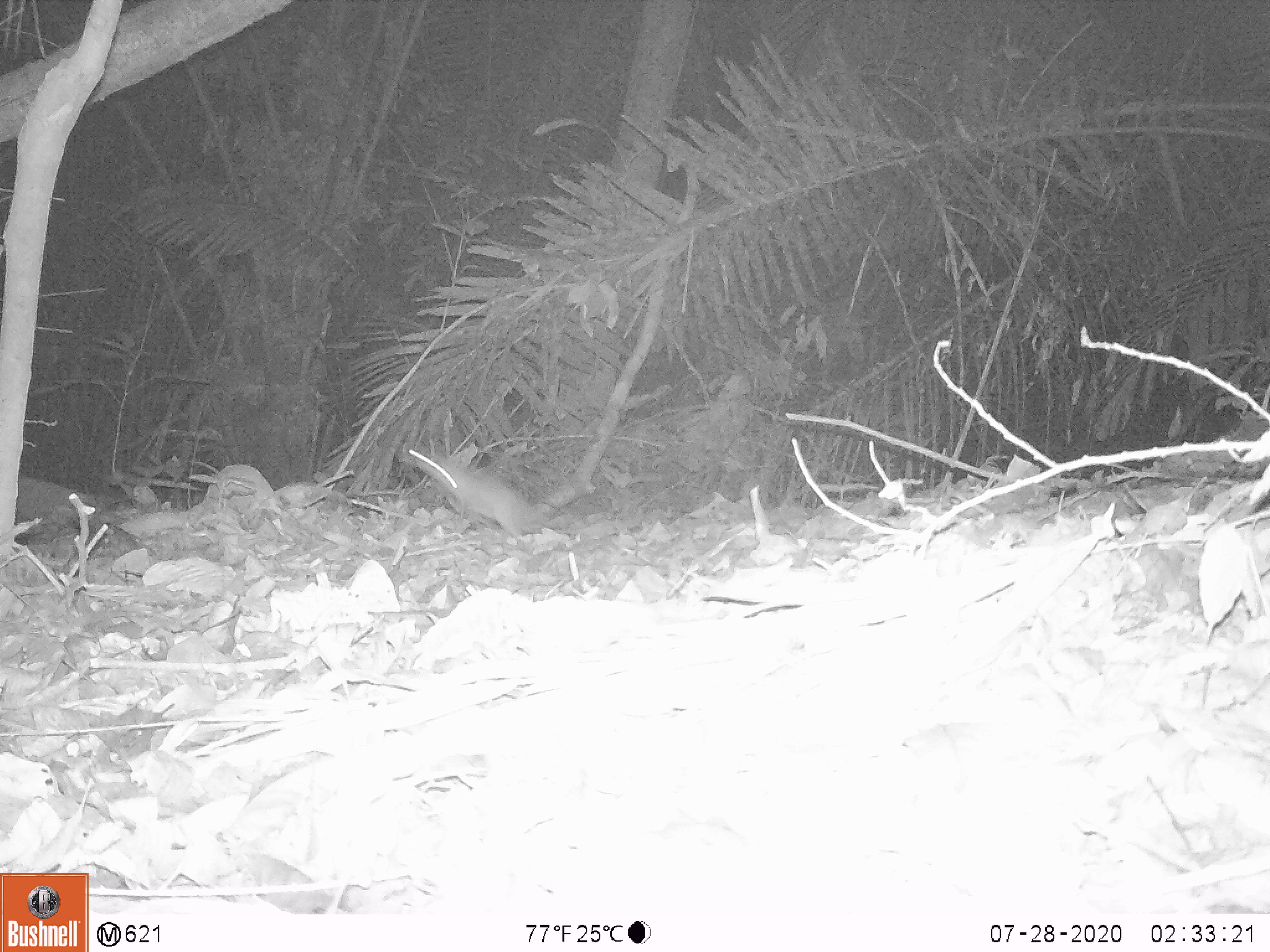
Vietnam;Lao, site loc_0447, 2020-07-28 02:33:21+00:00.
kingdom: Animalia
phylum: Chordata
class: Mammalia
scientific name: Mammalia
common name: mammal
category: unidentified small mammal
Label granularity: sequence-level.